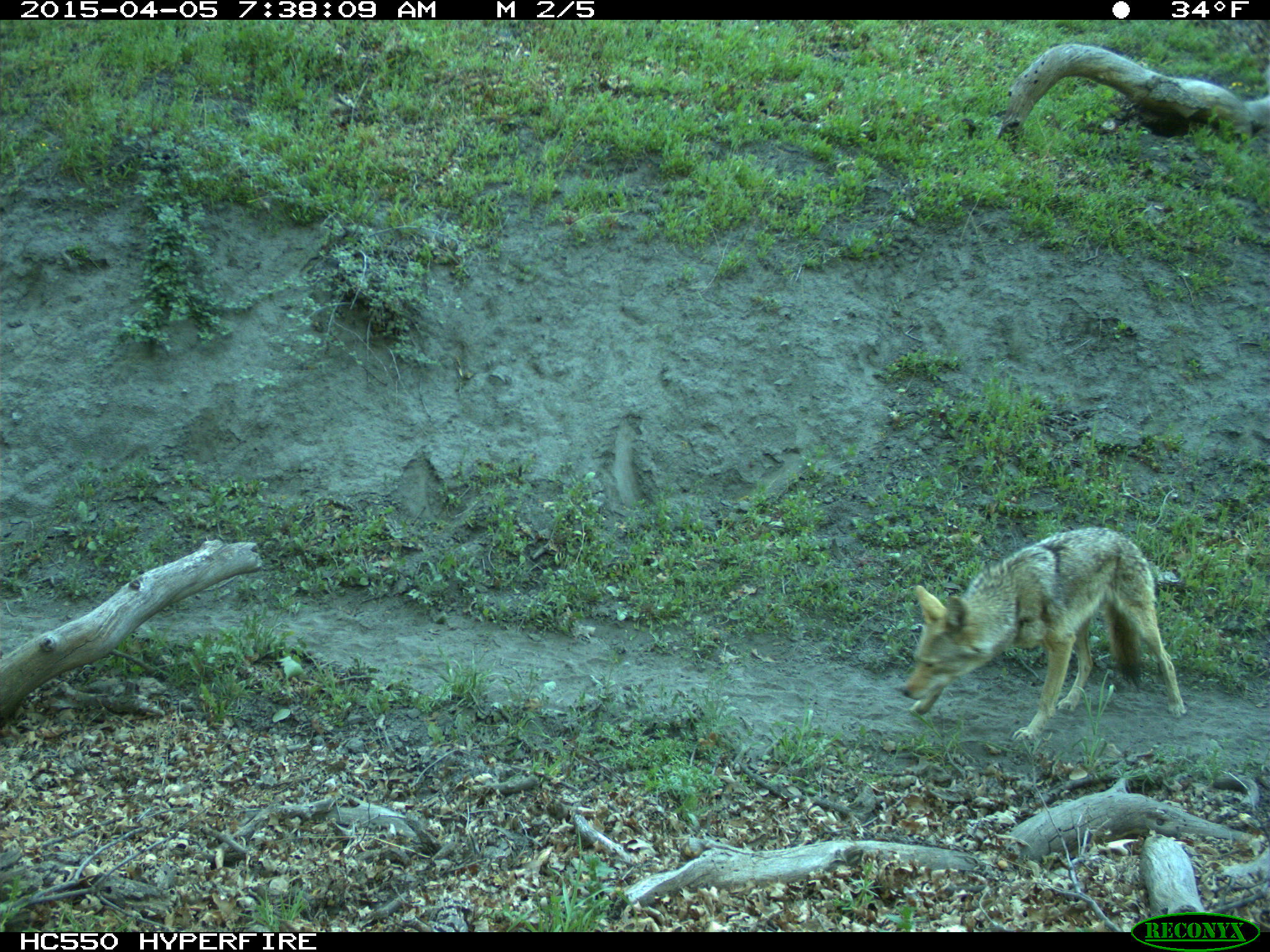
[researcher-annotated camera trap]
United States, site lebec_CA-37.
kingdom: Animalia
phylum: Chordata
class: Mammalia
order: Carnivora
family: Canidae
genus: Canis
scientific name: Canis latrans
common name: coyote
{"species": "Canis latrans (coyote)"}